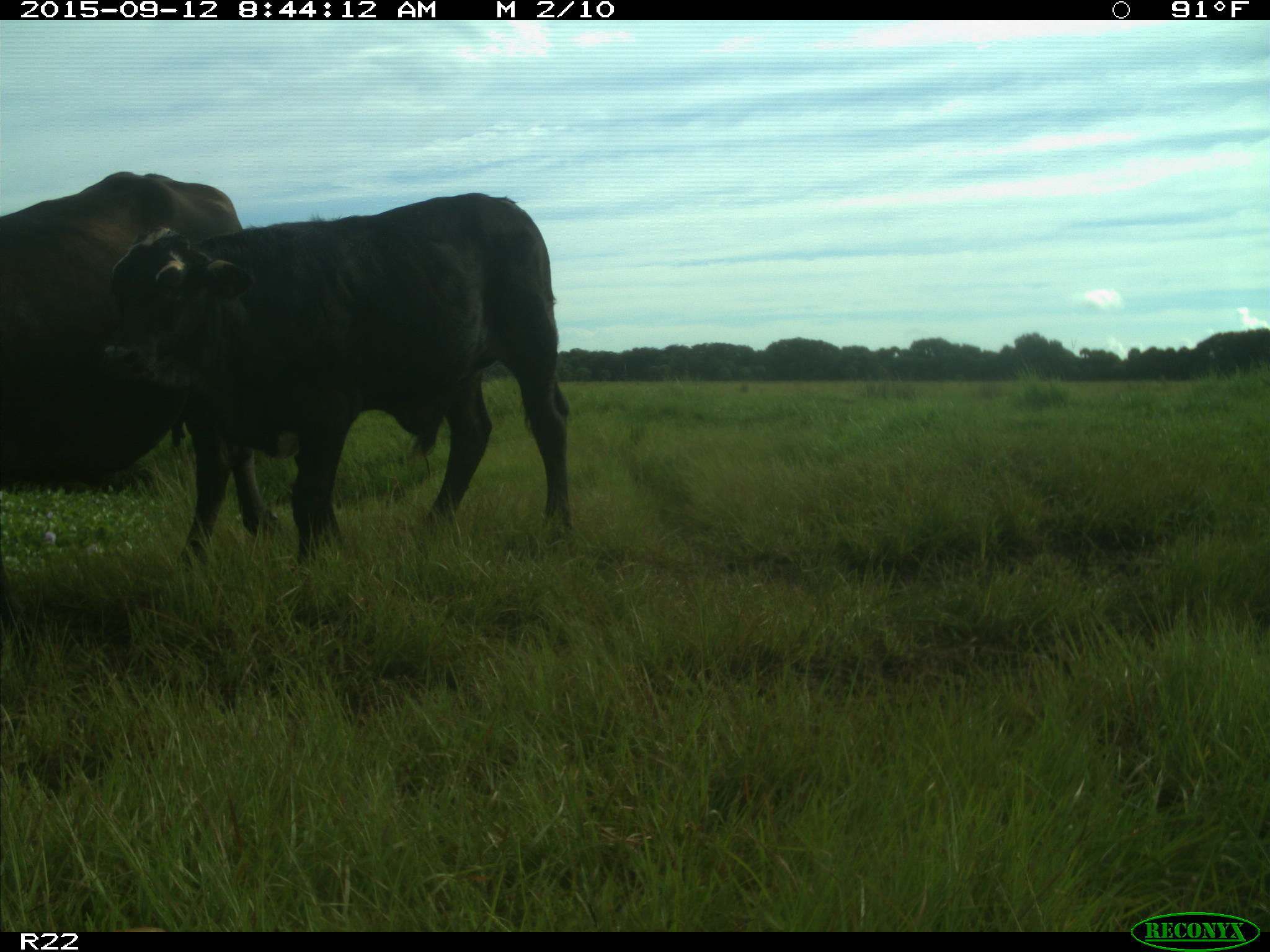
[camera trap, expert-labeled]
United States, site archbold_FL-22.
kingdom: Animalia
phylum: Chordata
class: Mammalia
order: Artiodactyla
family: Bovidae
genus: Bos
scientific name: Bos taurus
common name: domestic cow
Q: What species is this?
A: Bos taurus (domestic cow).